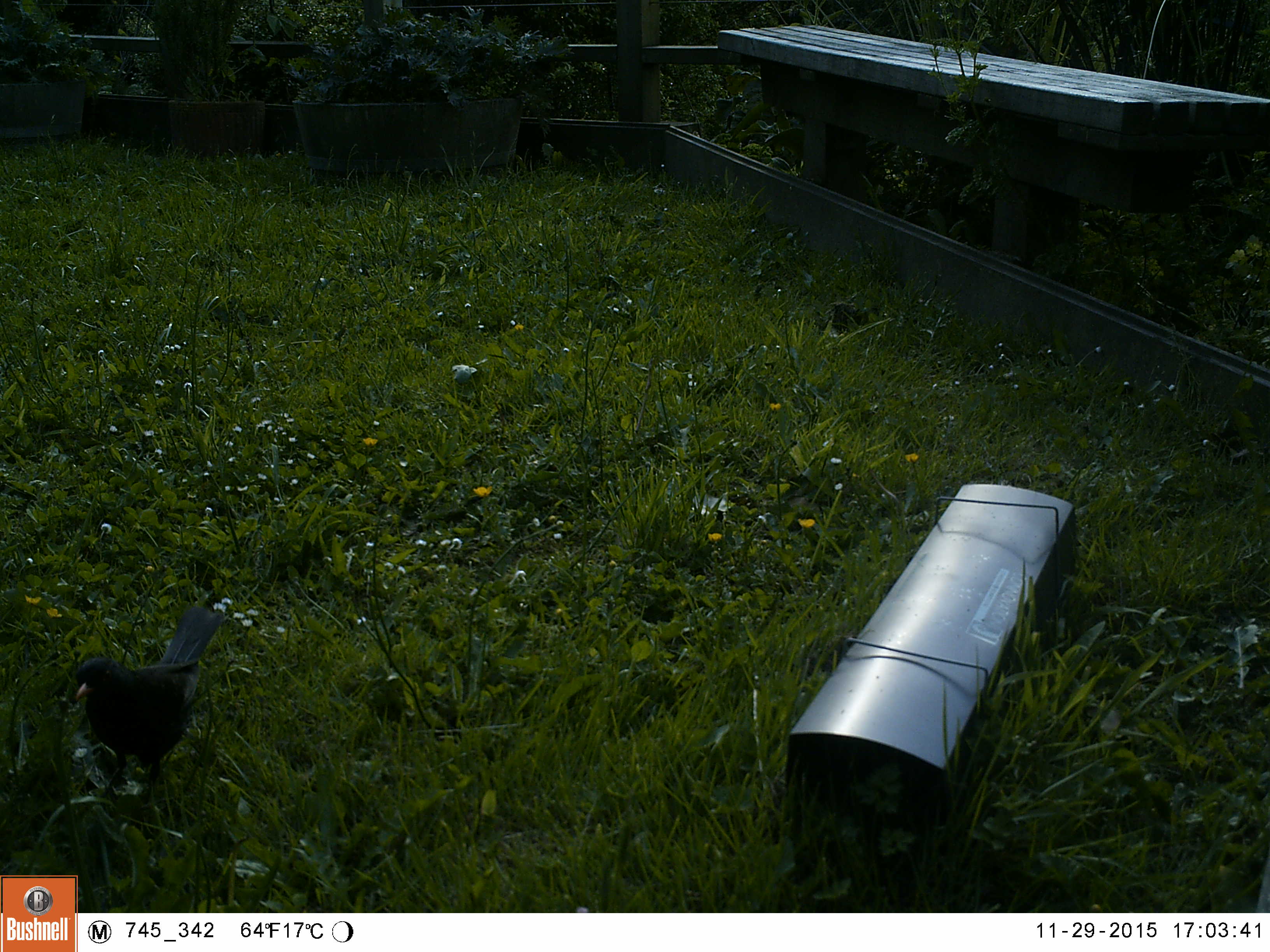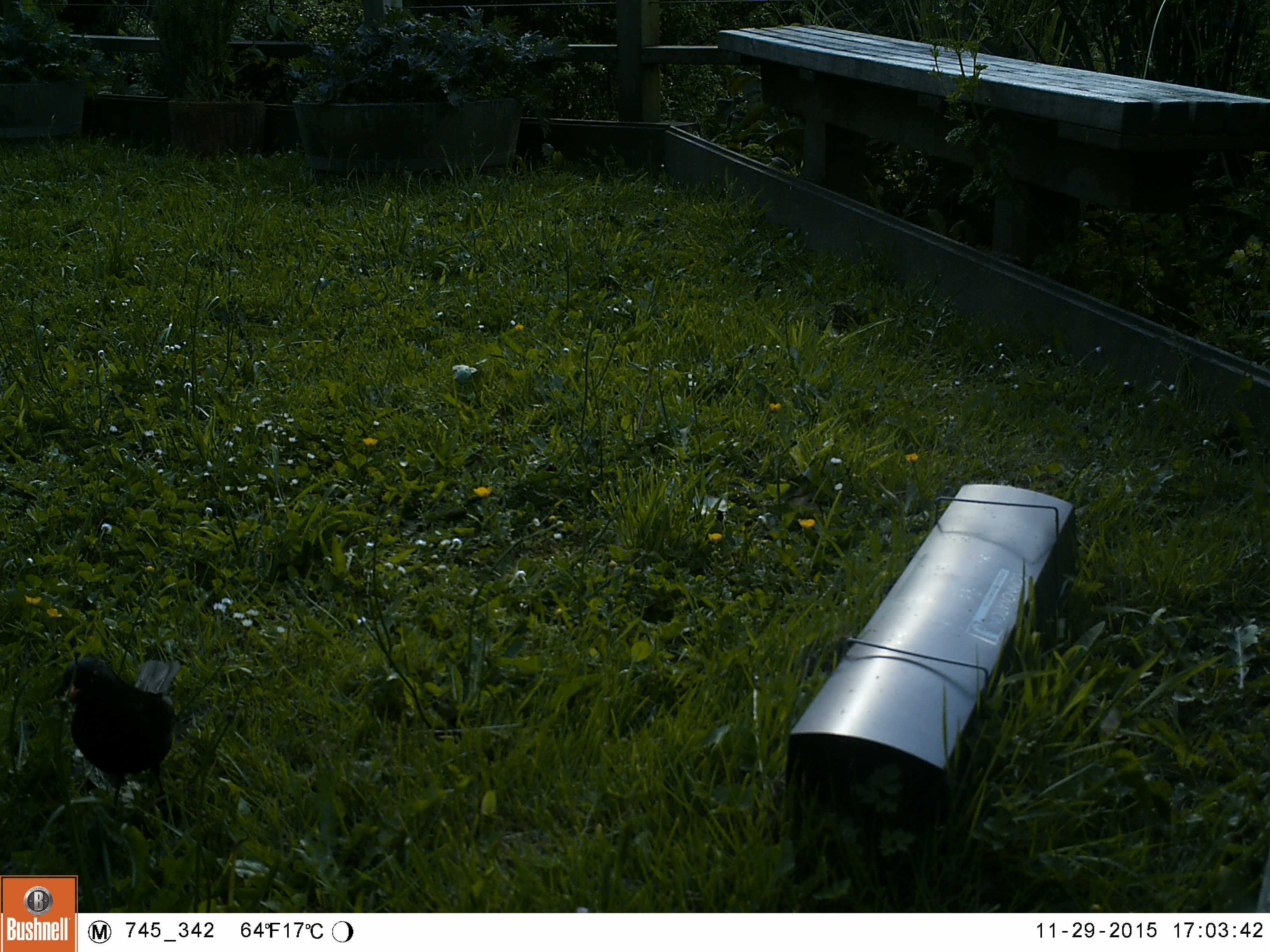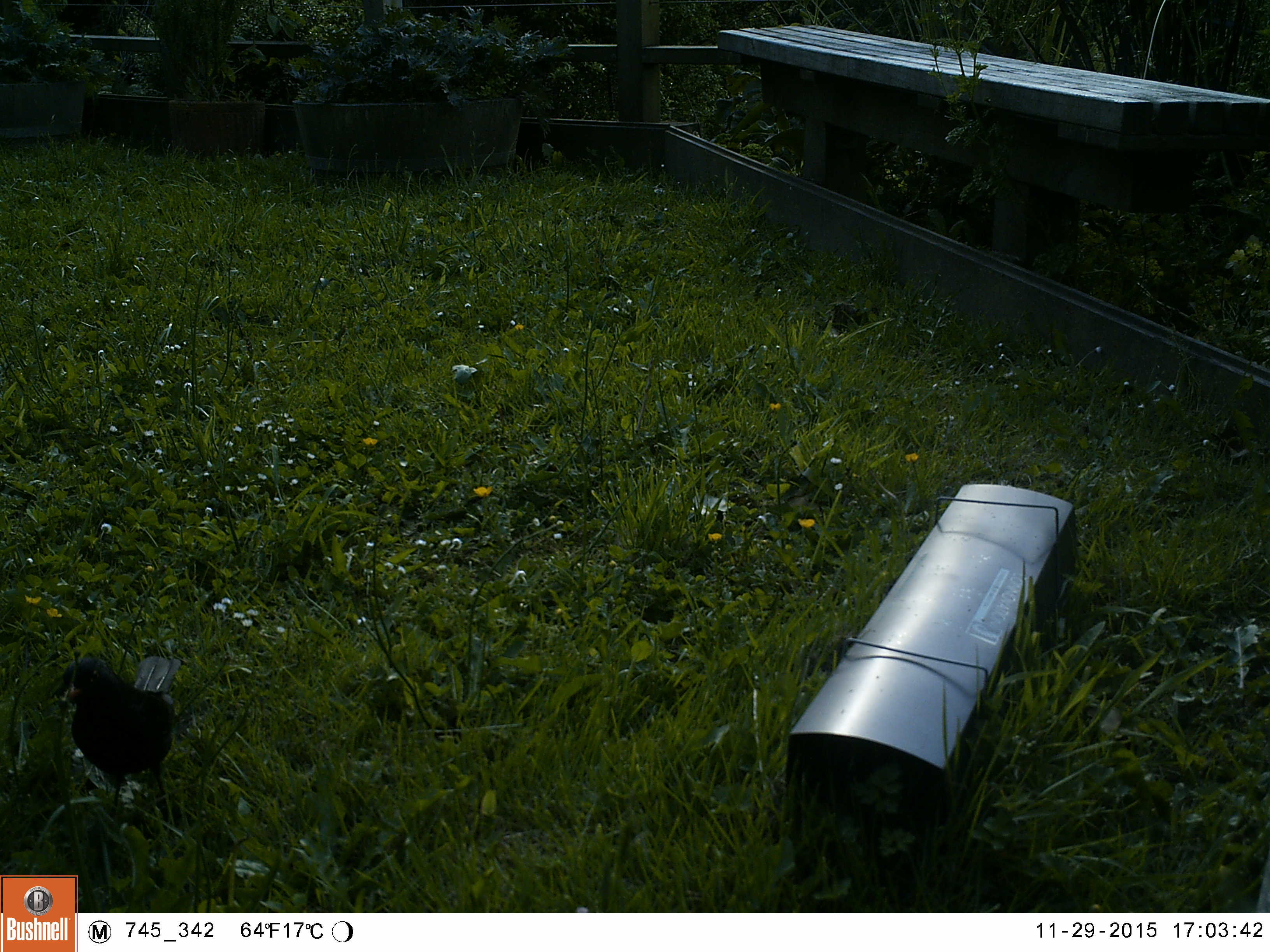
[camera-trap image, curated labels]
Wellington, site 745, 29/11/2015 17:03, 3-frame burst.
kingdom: Animalia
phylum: Chordata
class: Aves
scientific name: Aves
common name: bird